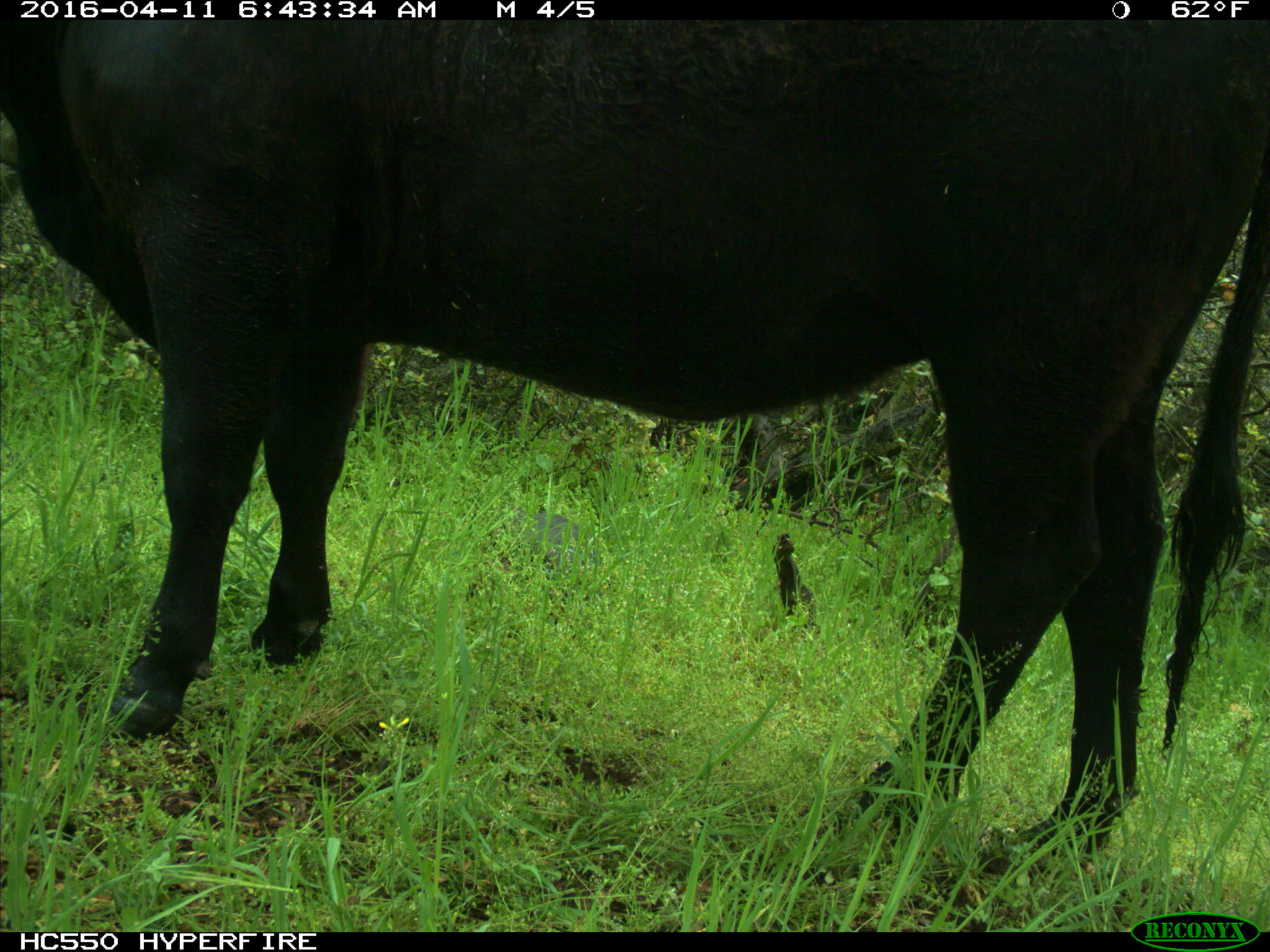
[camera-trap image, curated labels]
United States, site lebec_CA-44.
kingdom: Animalia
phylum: Chordata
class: Mammalia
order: Artiodactyla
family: Bovidae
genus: Bos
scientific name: Bos taurus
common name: domestic cow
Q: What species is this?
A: Bos taurus (domestic cow).